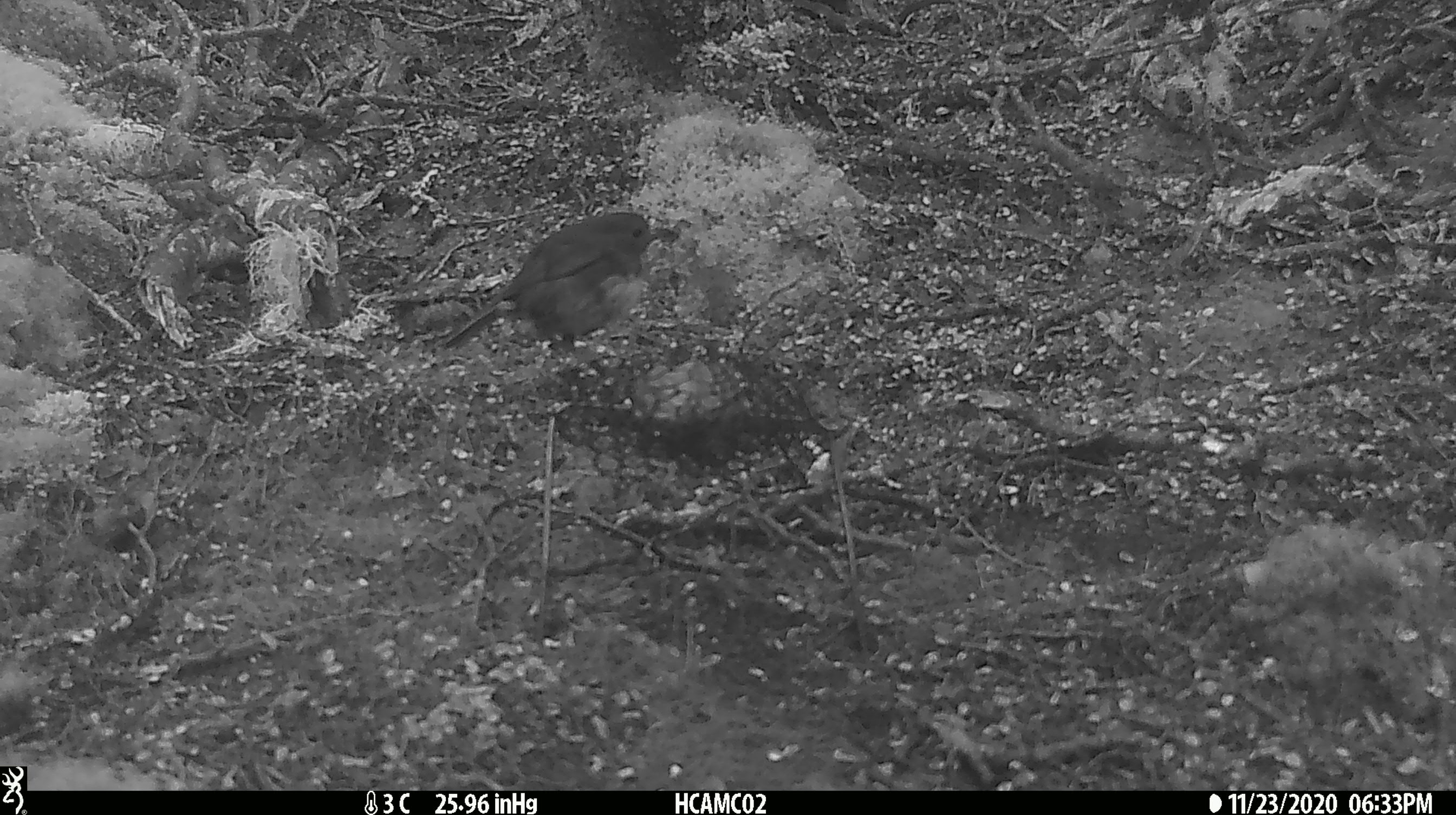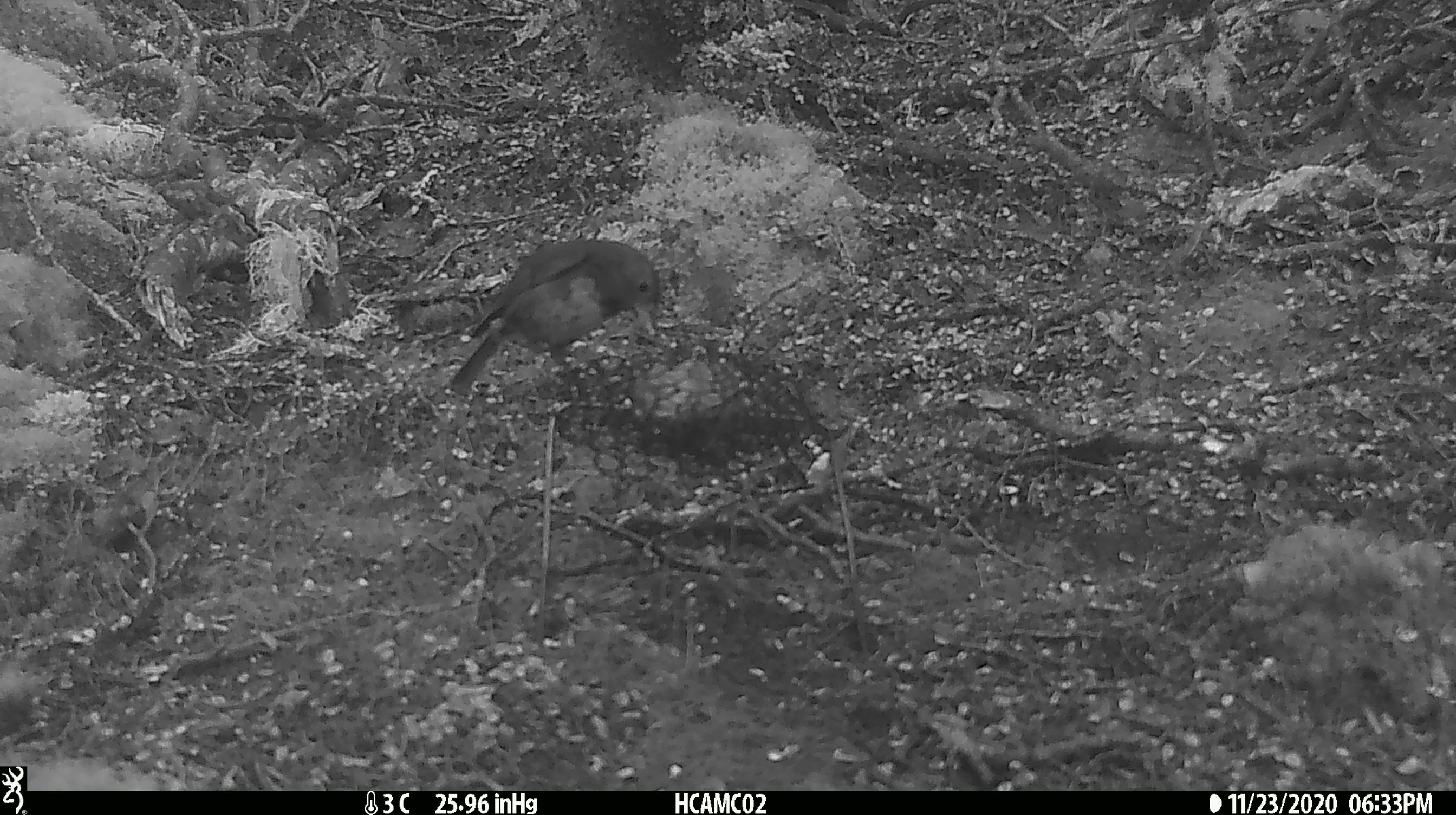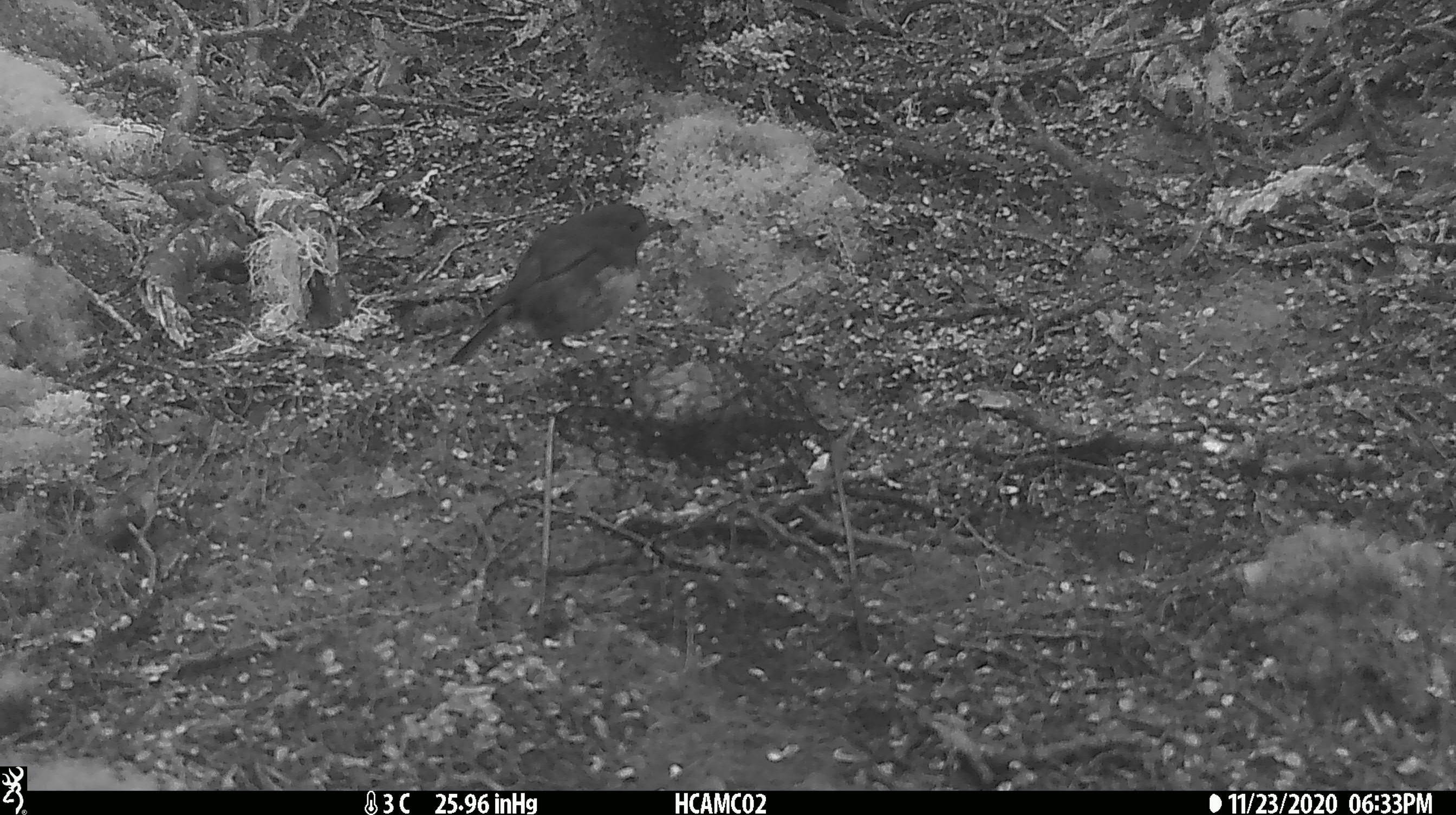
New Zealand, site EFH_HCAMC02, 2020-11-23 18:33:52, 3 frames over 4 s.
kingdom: Animalia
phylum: Chordata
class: Aves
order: Passeriformes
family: Petroicidae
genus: Petroica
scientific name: Petroica australis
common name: new zealand robin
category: robin